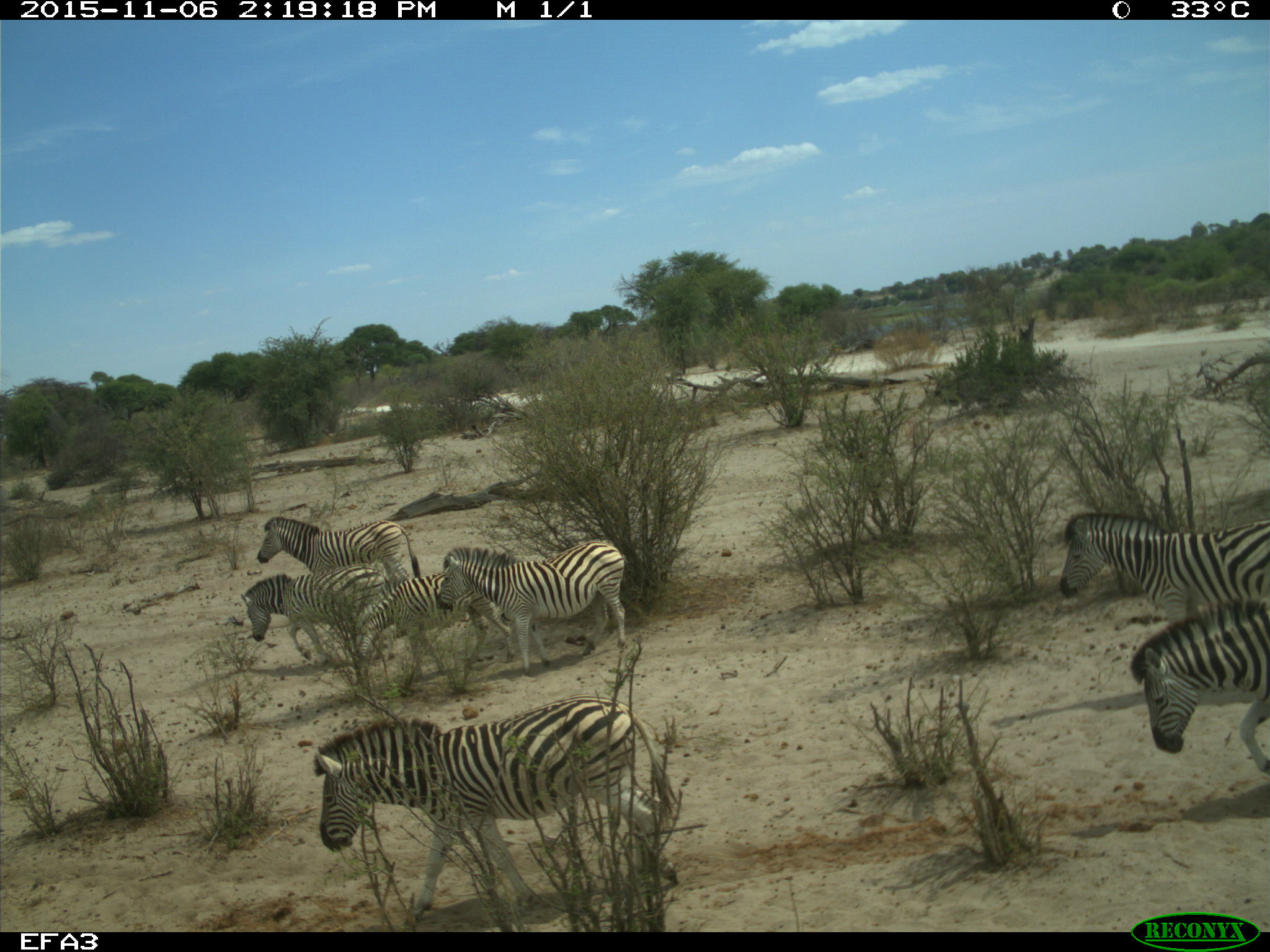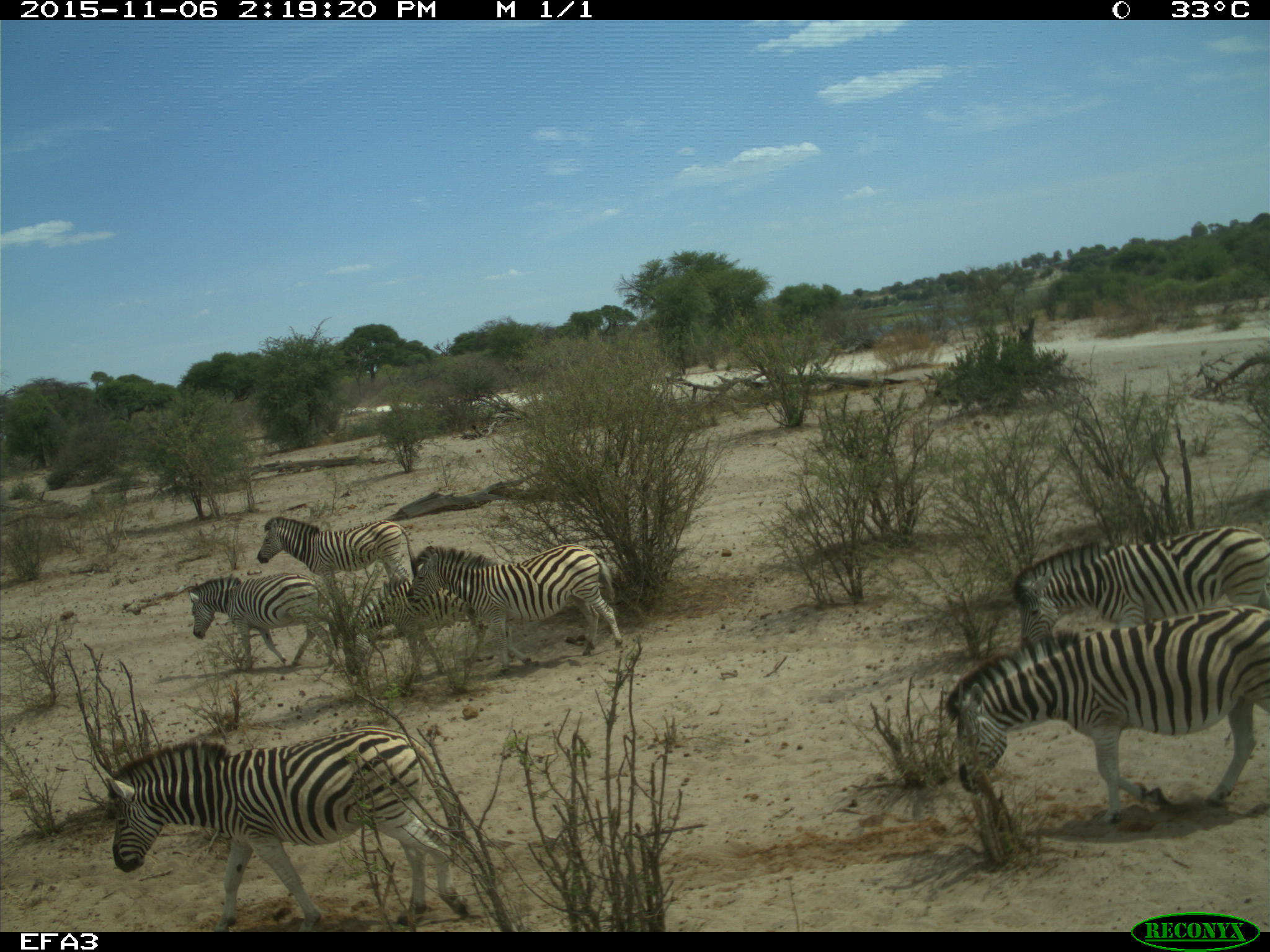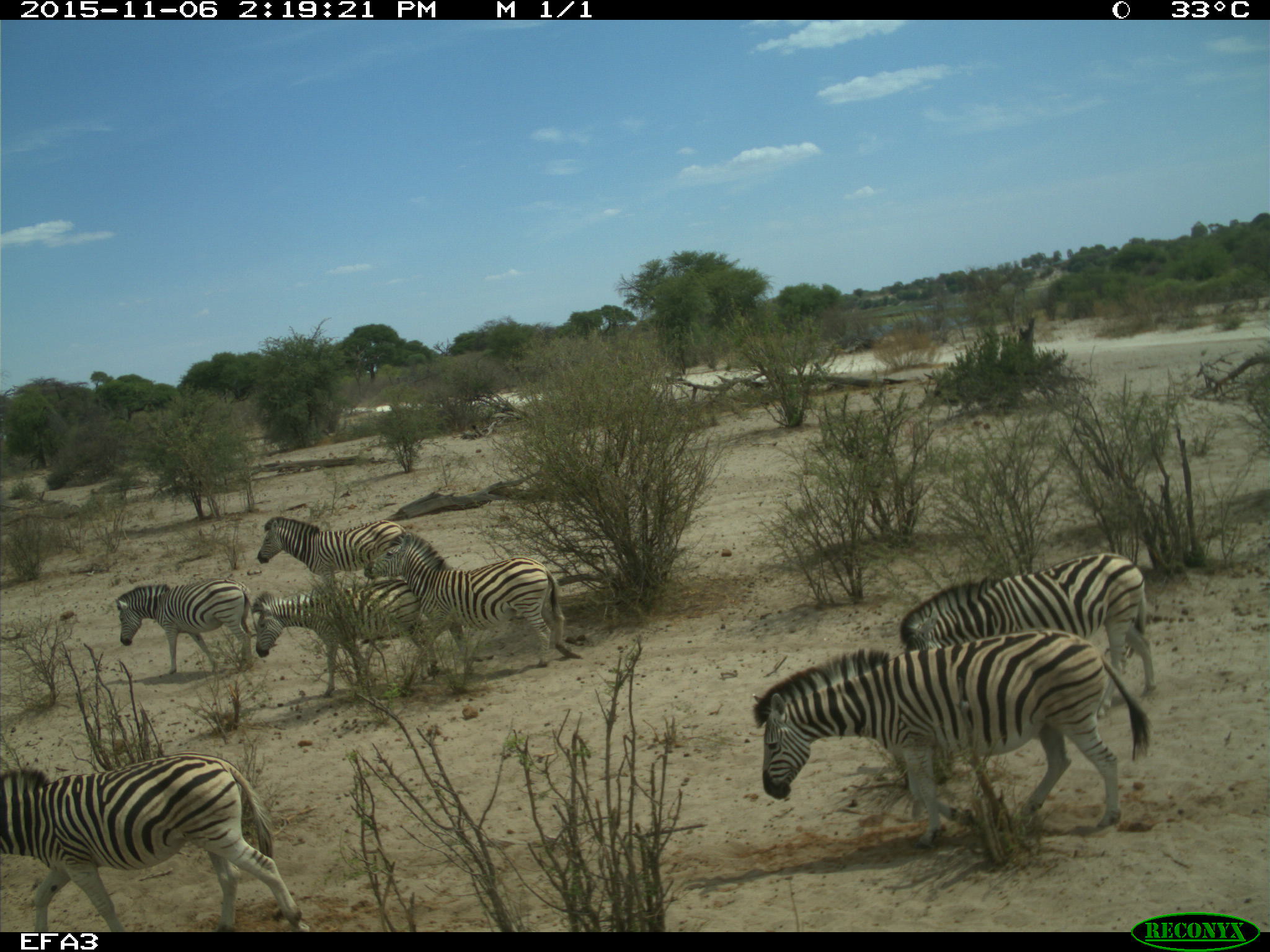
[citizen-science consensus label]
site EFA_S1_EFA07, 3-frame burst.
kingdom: Animalia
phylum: Chordata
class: Mammalia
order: Perissodactyla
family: Equidae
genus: Equus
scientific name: Equus quagga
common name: plains zebra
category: zebraplains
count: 7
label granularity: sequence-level